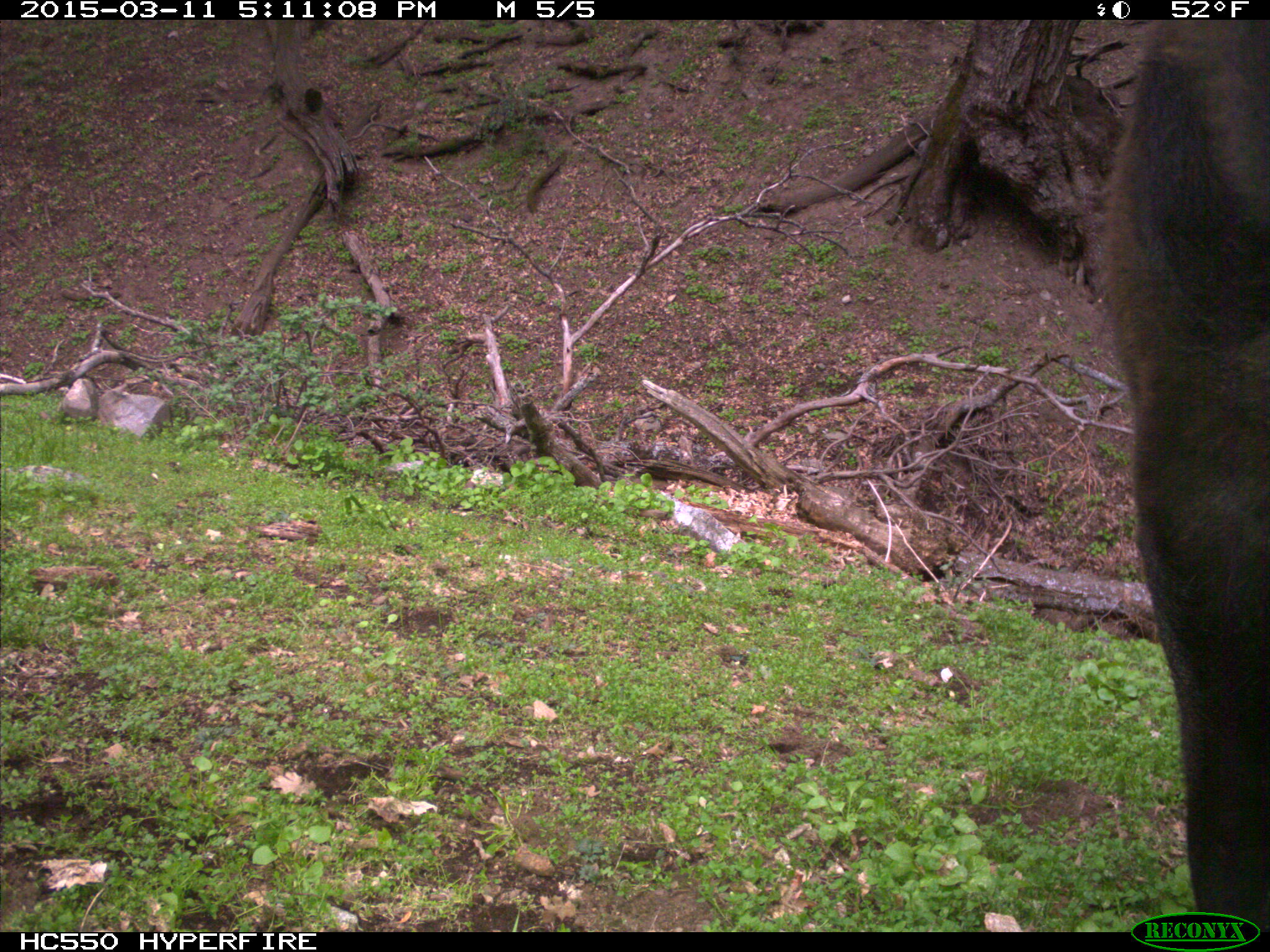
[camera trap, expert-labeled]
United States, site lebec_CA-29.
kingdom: Animalia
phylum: Chordata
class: Mammalia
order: Artiodactyla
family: Bovidae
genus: Bos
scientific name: Bos taurus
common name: domestic cow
Bos taurus (domestic cow).